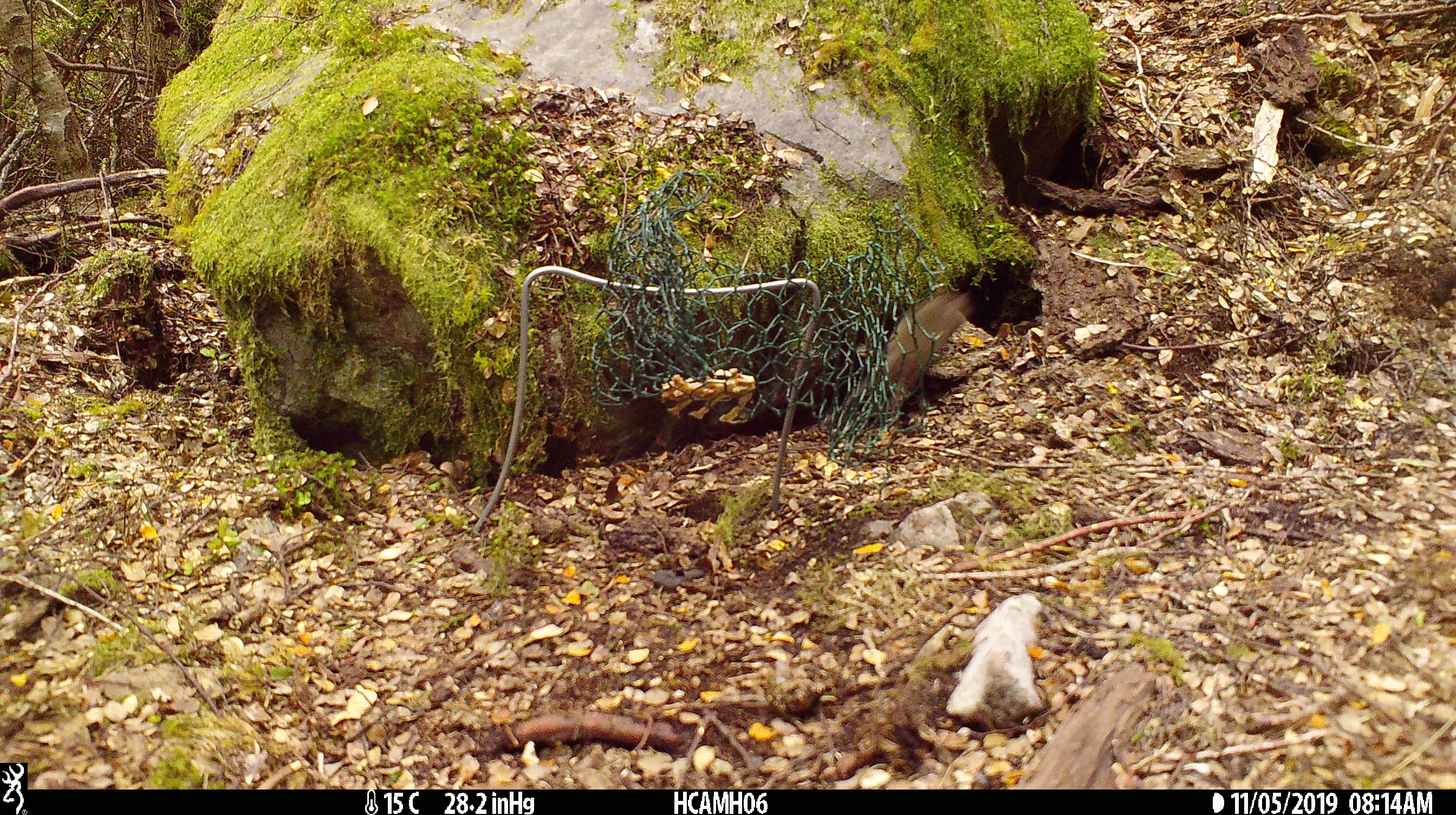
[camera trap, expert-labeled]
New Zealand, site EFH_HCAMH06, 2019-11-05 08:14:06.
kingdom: Animalia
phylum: Chordata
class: Mammalia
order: Rodentia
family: Muridae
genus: Mus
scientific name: Mus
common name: mouse